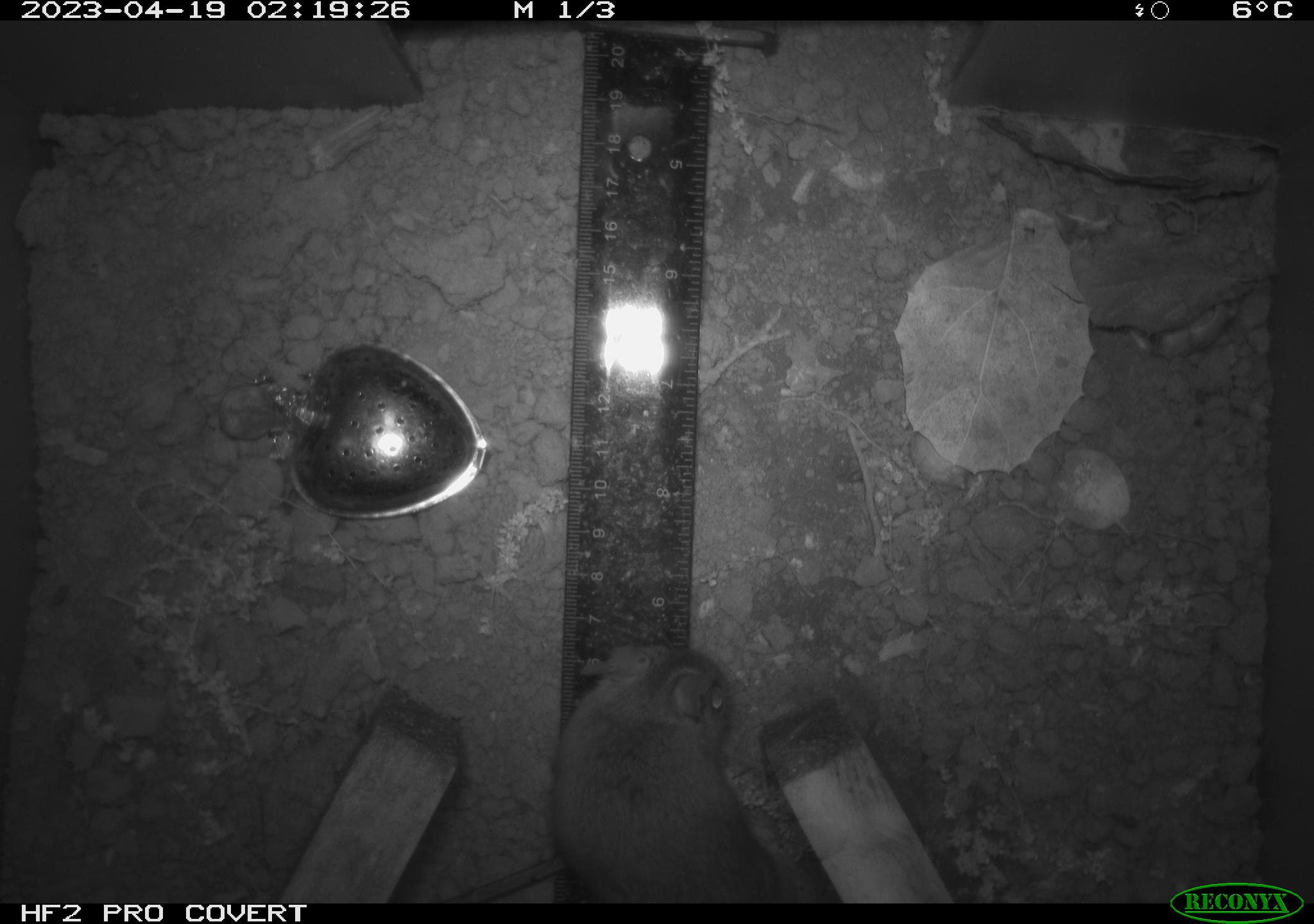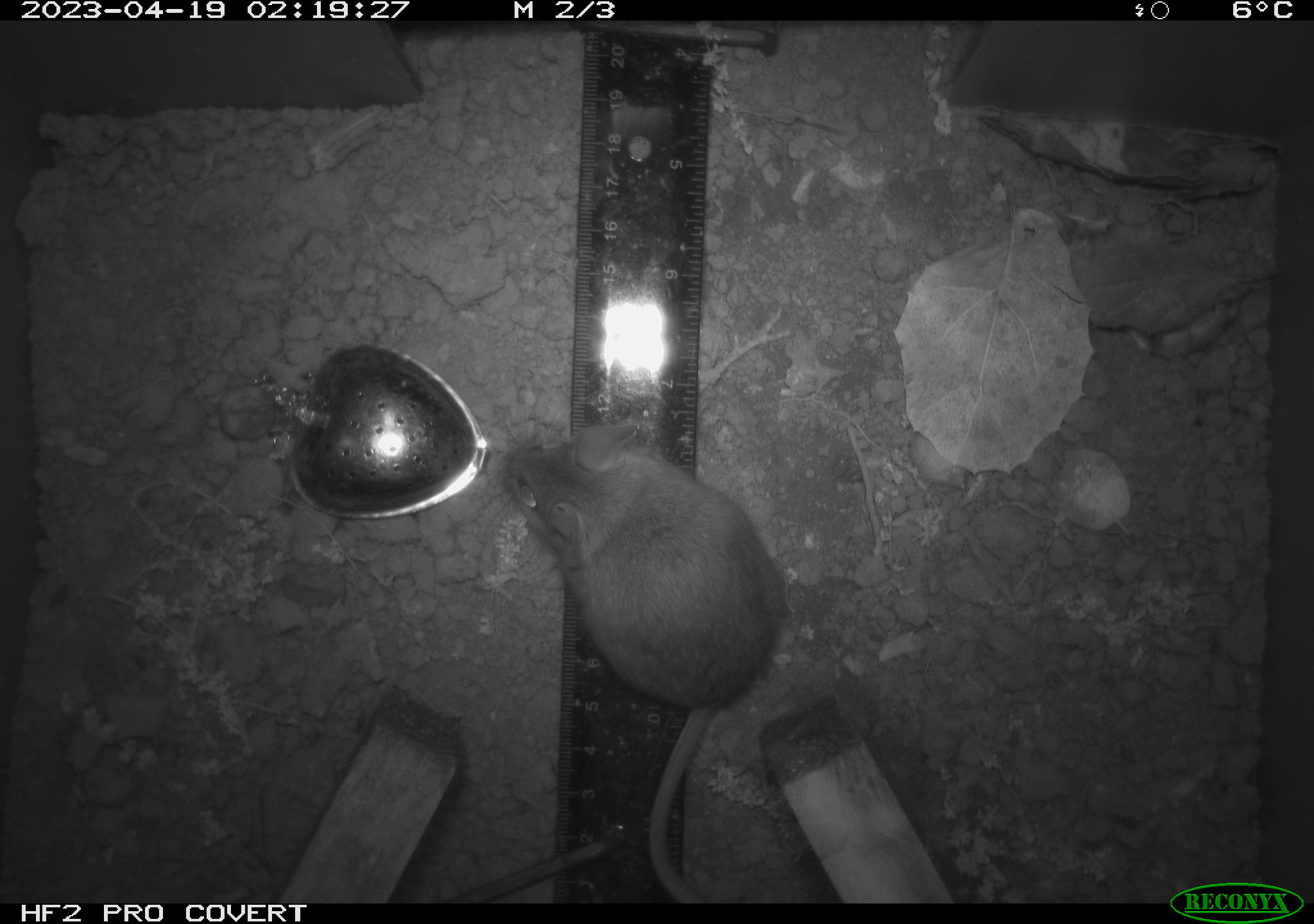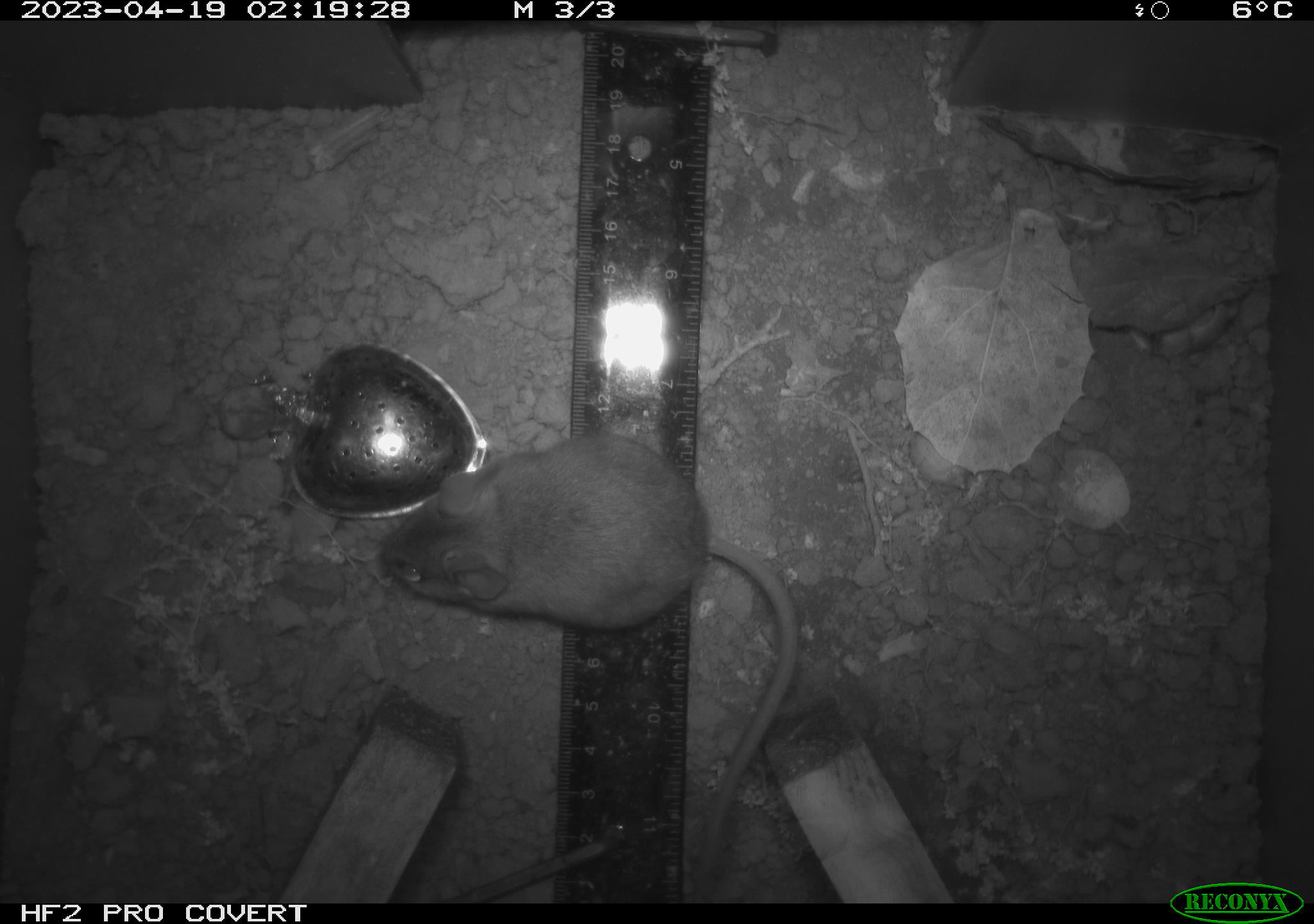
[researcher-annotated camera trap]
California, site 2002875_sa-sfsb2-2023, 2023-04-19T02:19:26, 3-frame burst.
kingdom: Animalia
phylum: Chordata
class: Mammalia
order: Rodentia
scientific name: Rodentia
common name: mouse species